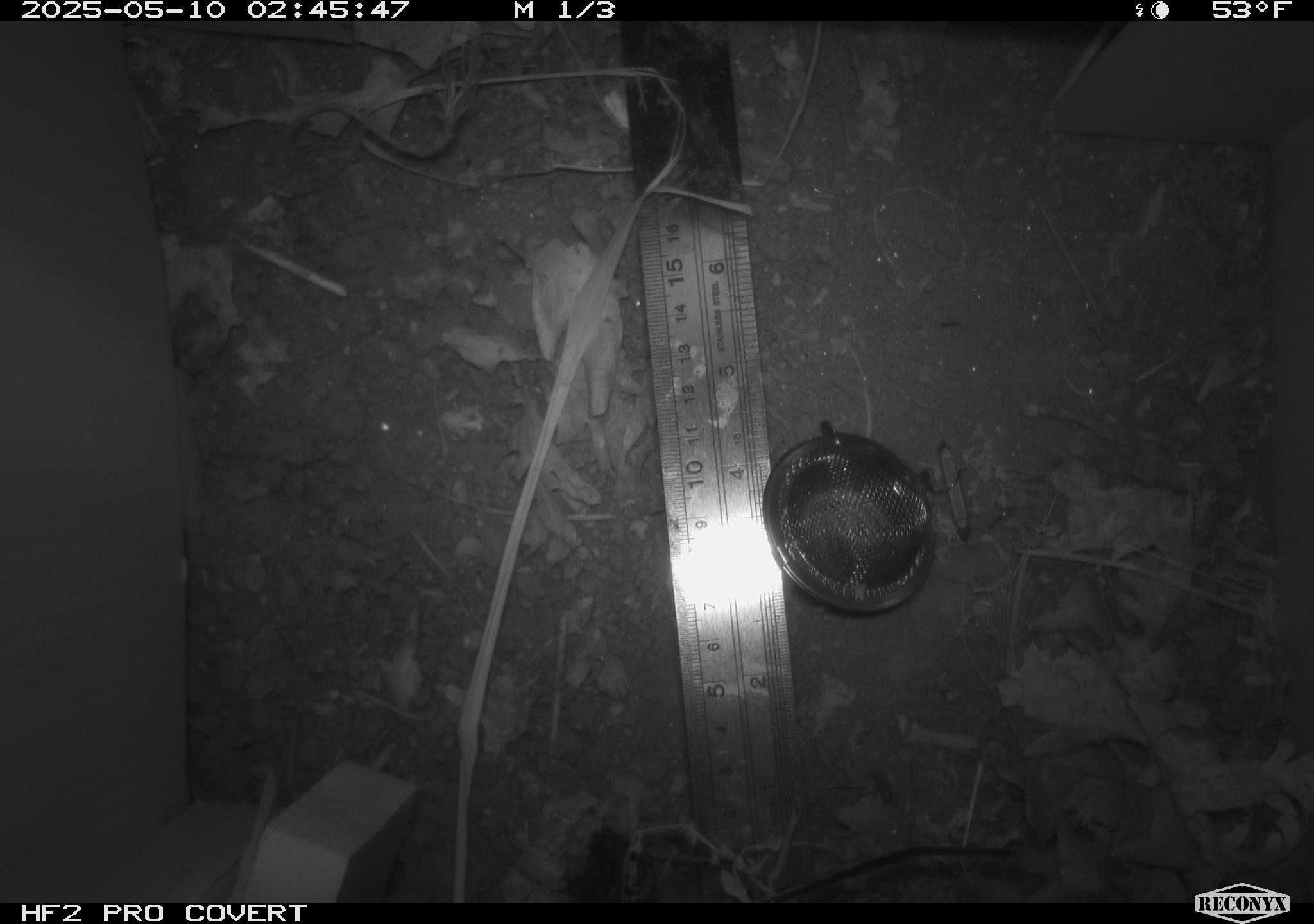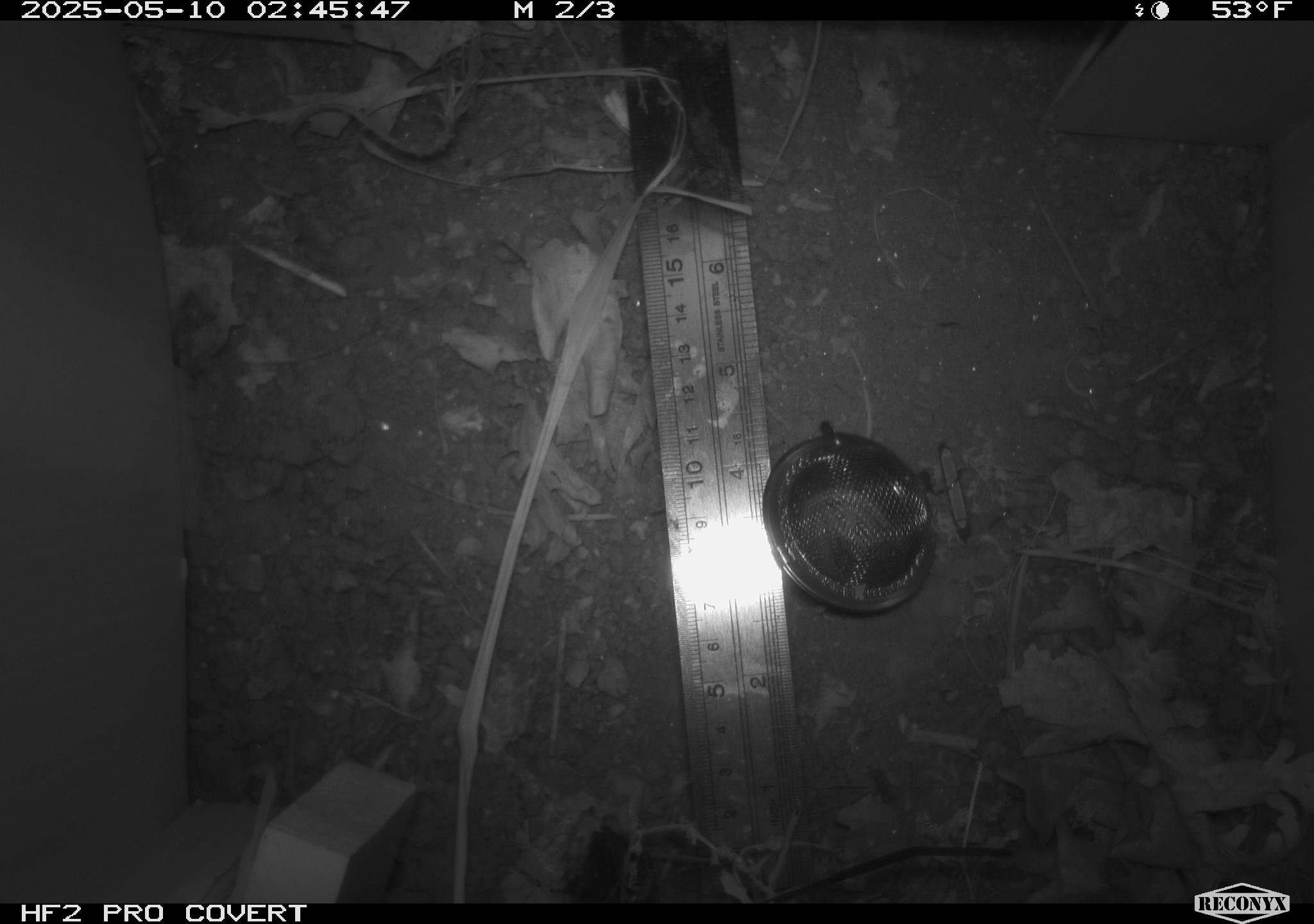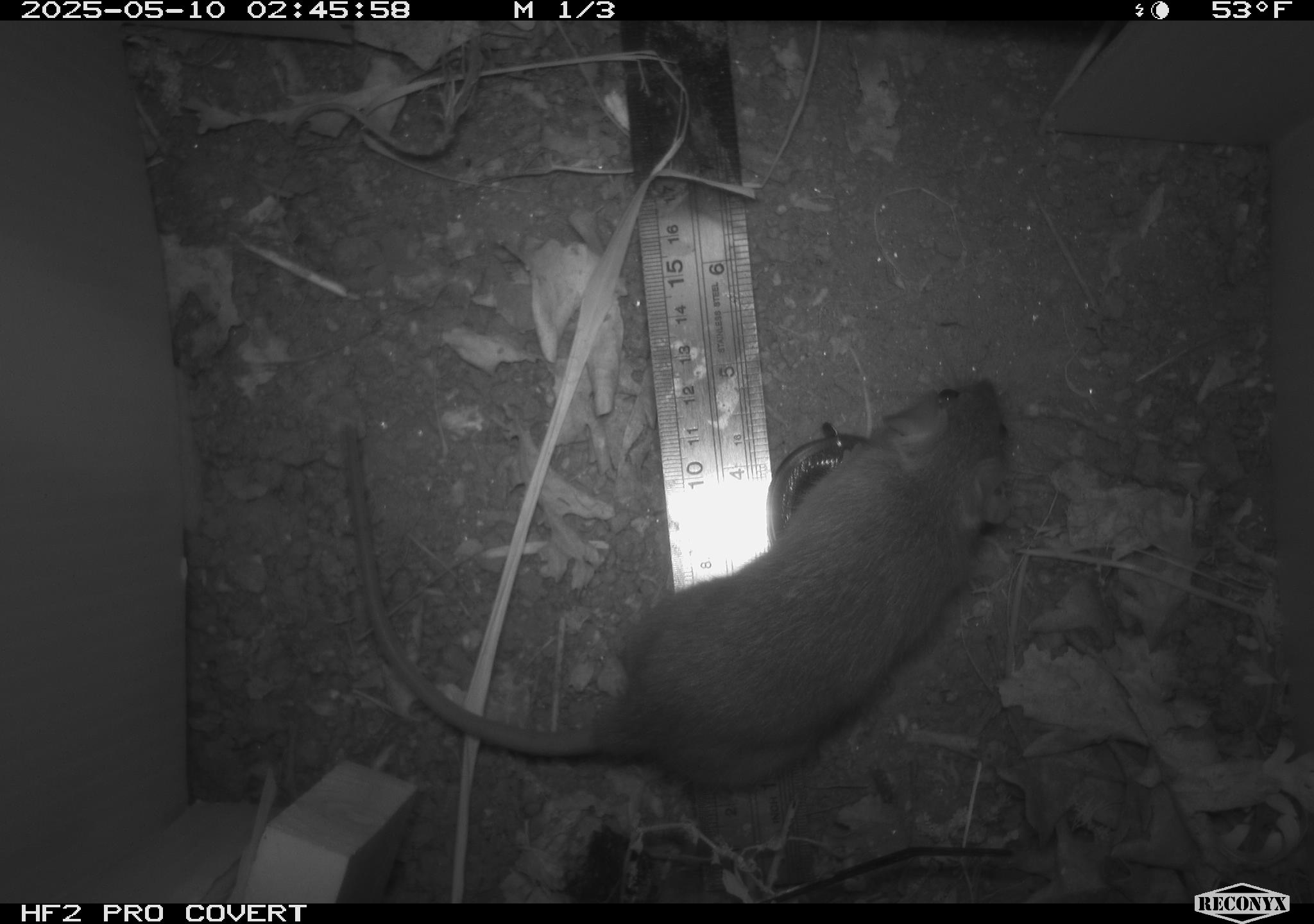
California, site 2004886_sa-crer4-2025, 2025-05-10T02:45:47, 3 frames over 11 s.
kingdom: Animalia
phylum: Chordata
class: Mammalia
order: Rodentia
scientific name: Rodentia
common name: rodent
Rodent (Rodentia).